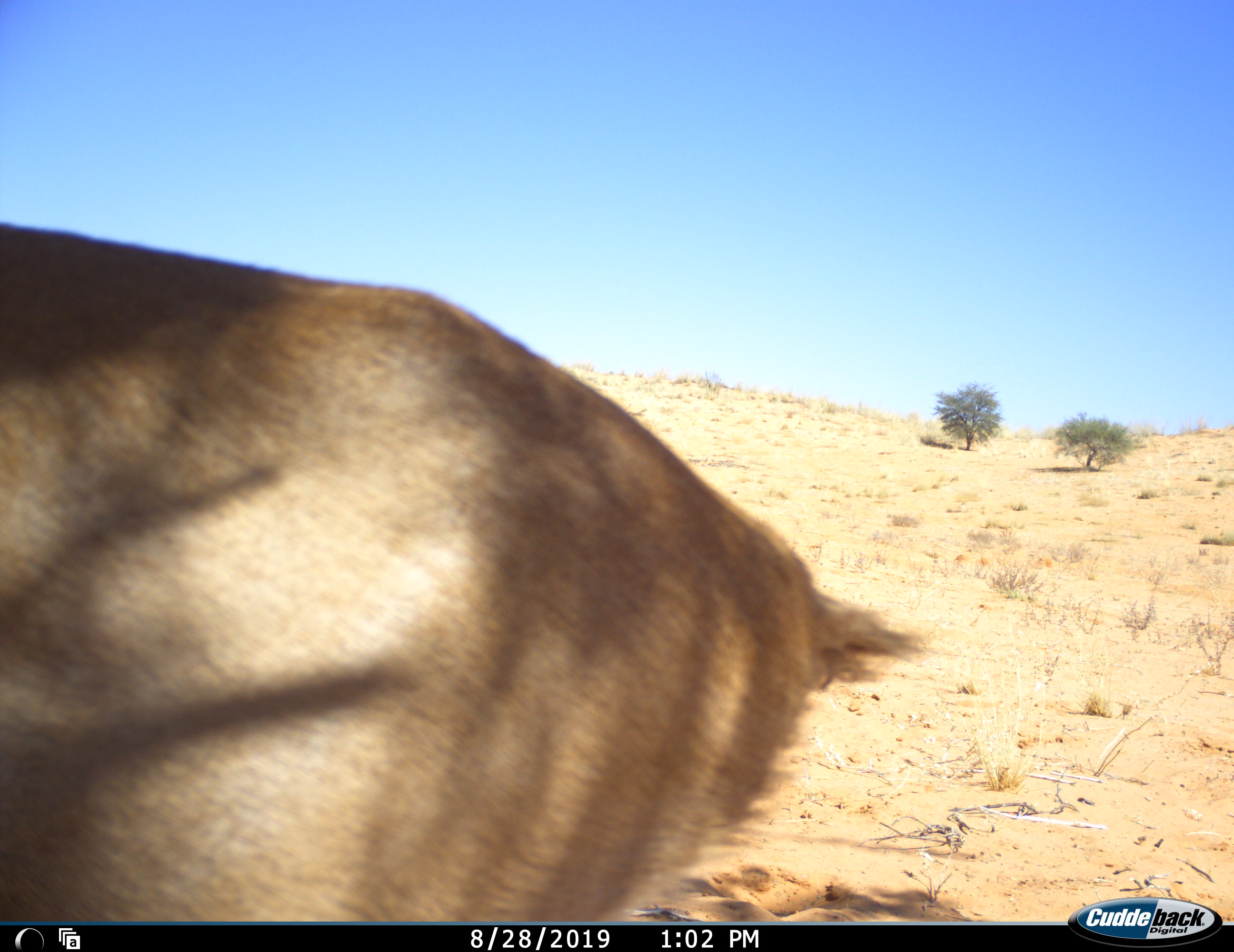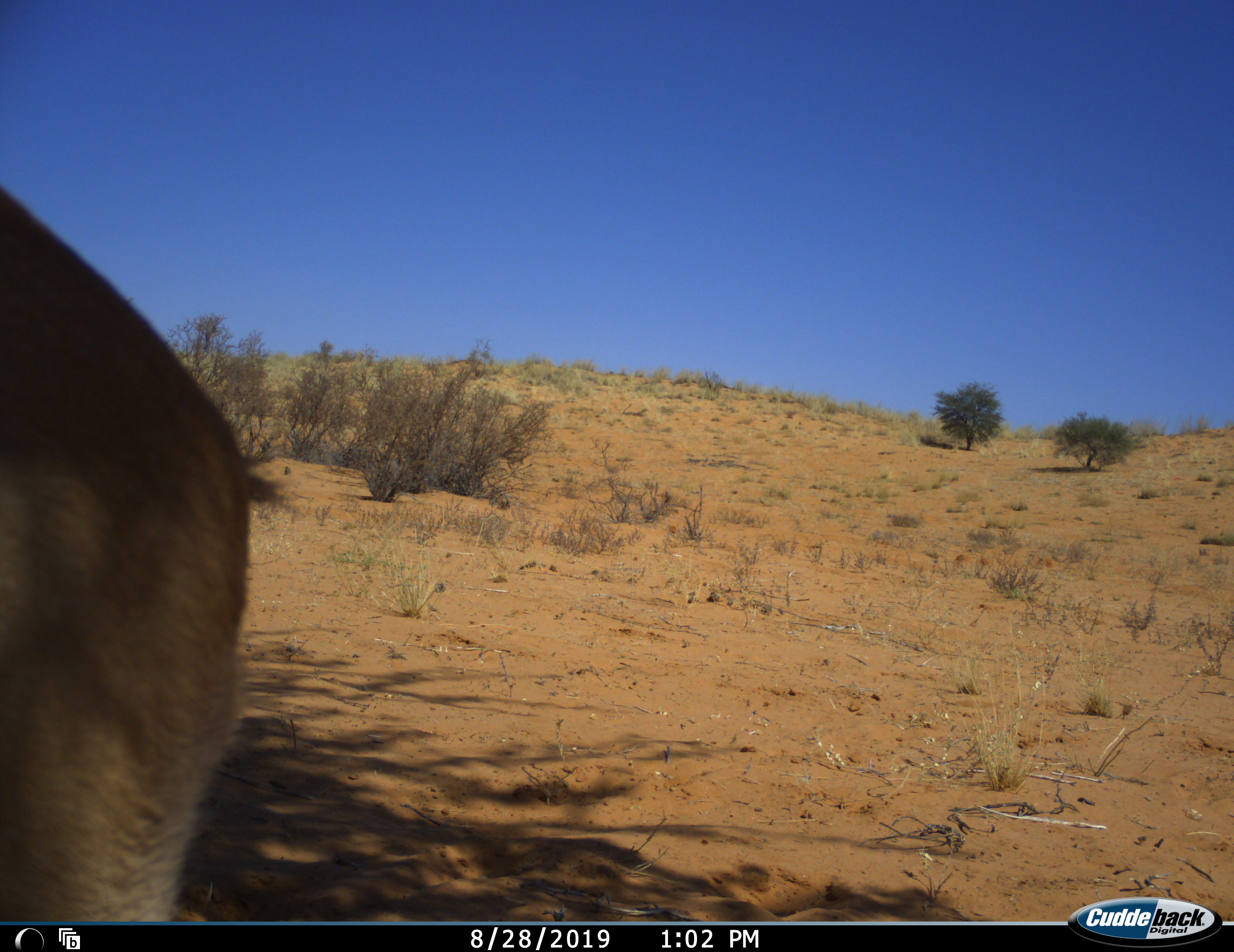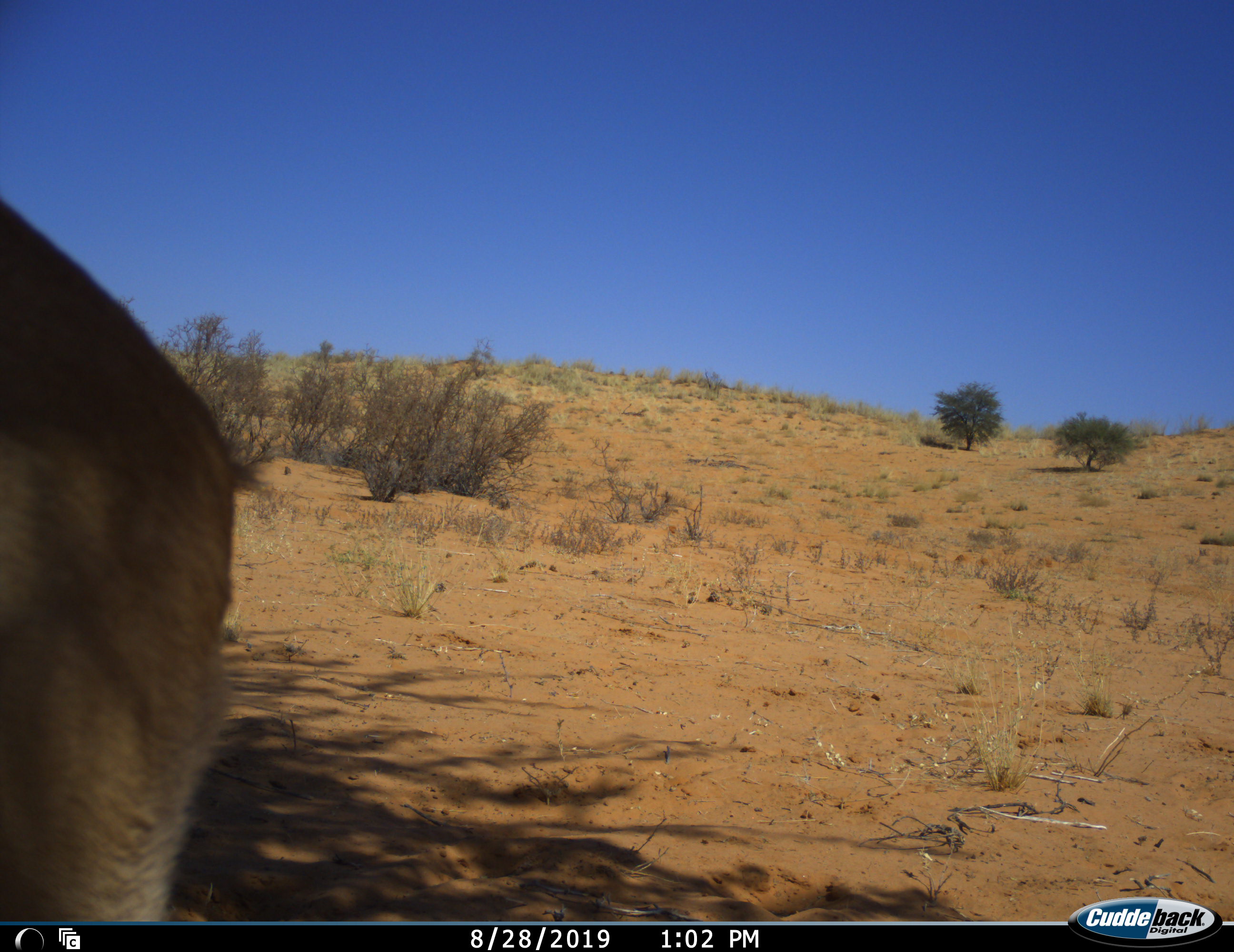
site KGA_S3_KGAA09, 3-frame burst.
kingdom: Animalia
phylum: Chordata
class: Mammalia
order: Artiodactyla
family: Bovidae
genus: Raphicerus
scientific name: Raphicerus campestris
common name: steenbok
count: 1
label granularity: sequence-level